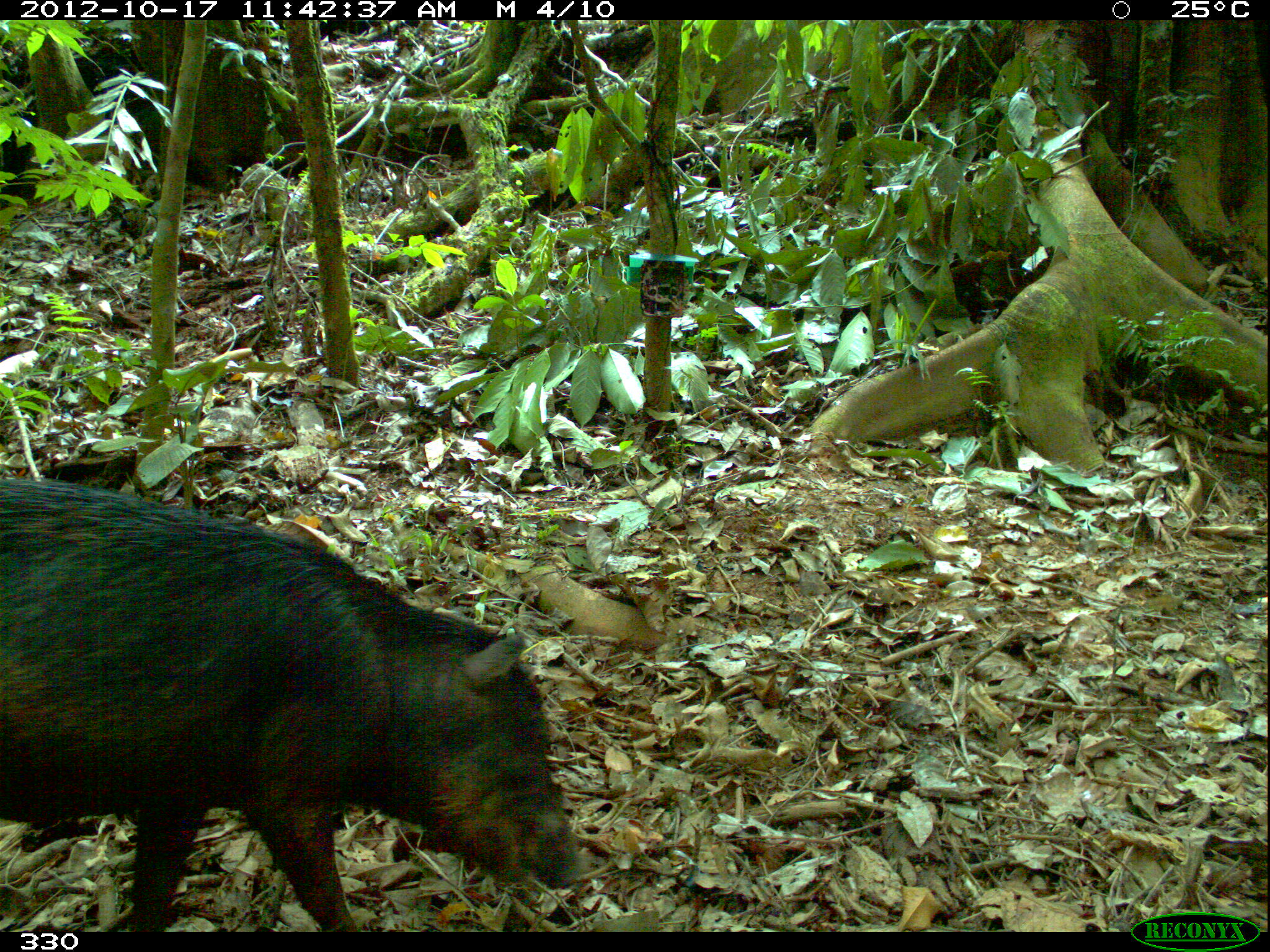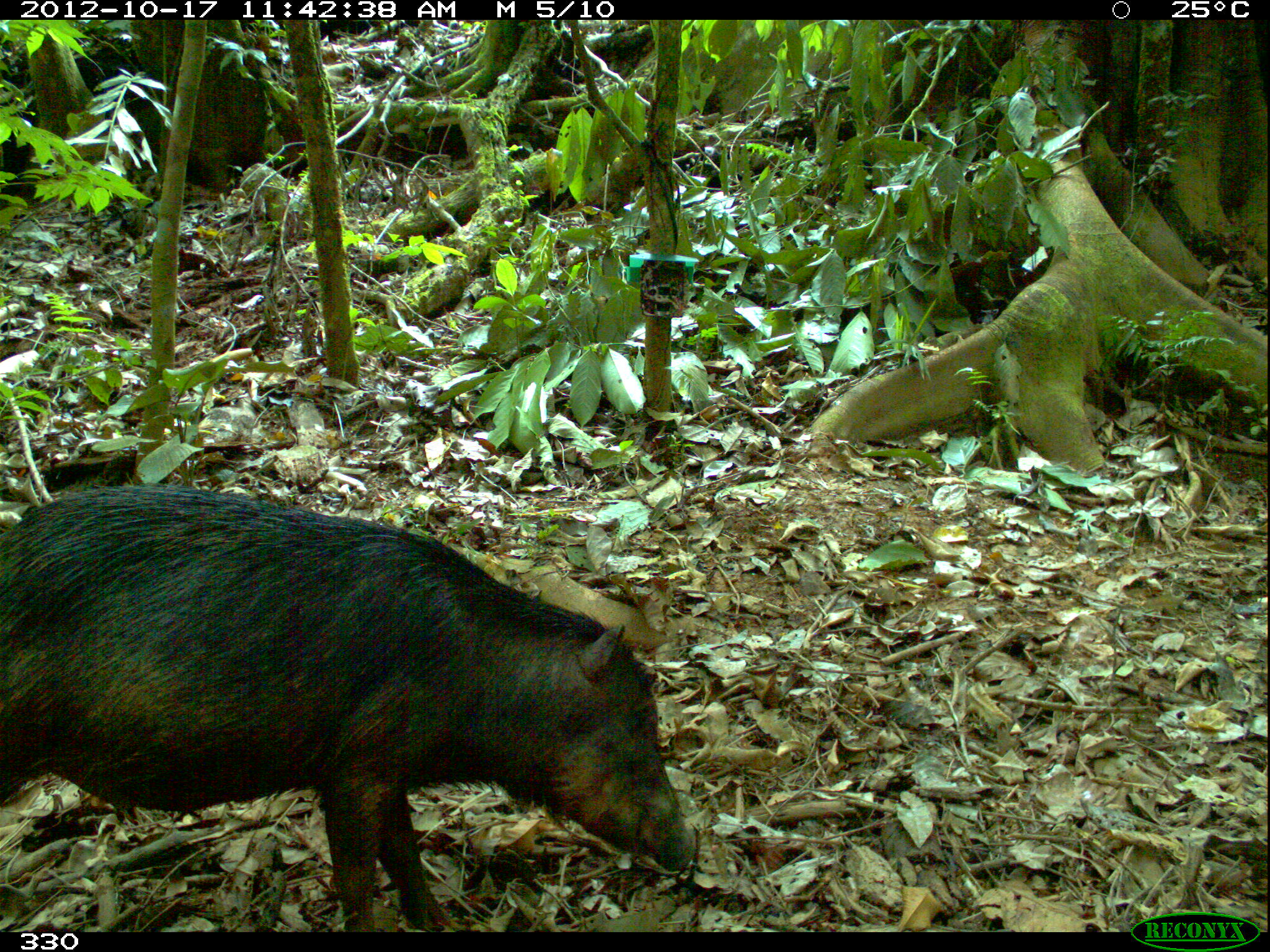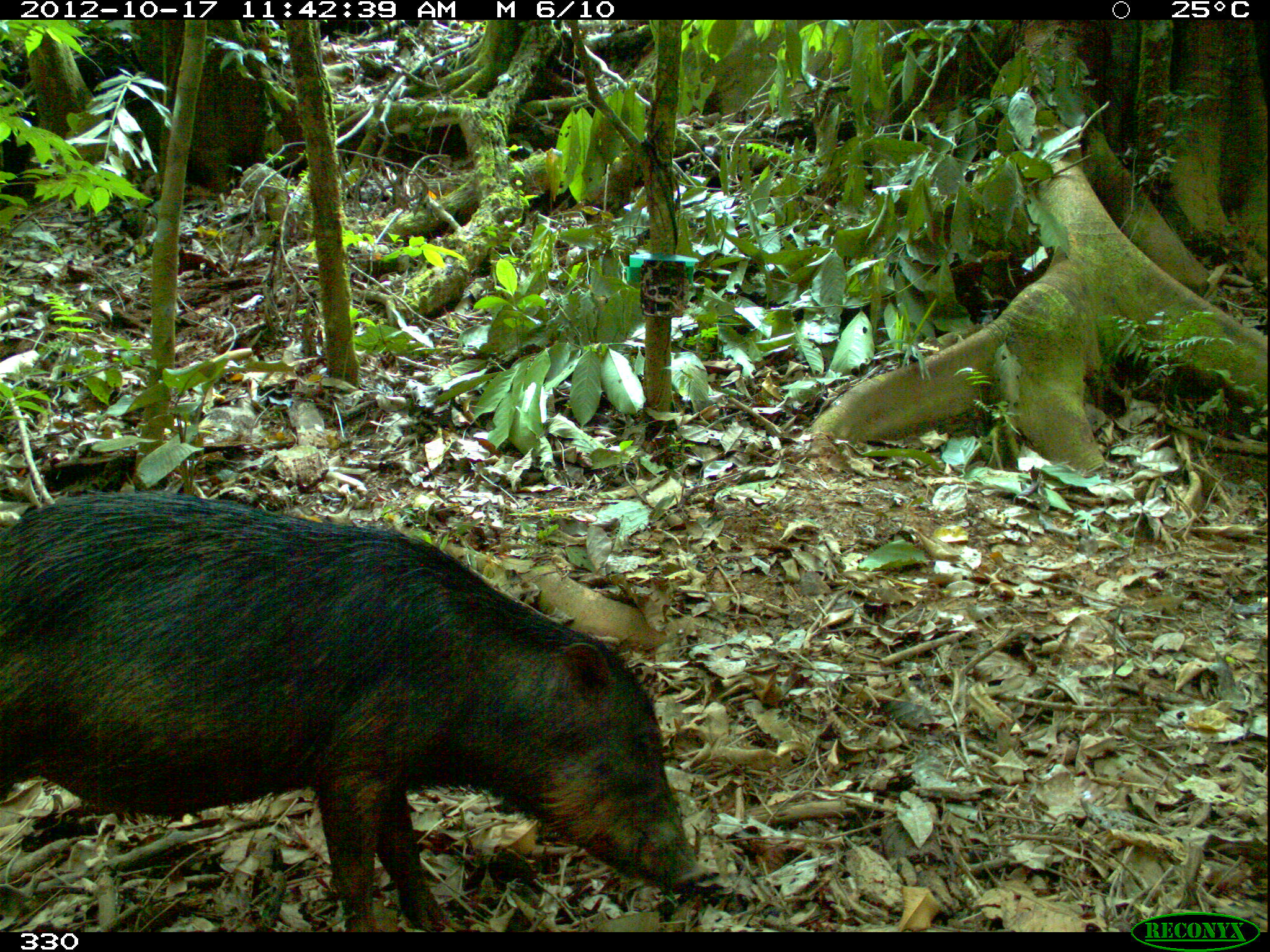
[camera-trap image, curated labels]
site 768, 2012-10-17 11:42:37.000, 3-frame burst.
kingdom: Animalia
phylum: Chordata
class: Mammalia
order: Artiodactyla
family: Tayassuidae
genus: Tayassu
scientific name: Tayassu pecari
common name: white-lipped peccary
Tayassu pecari (white-lipped peccary).